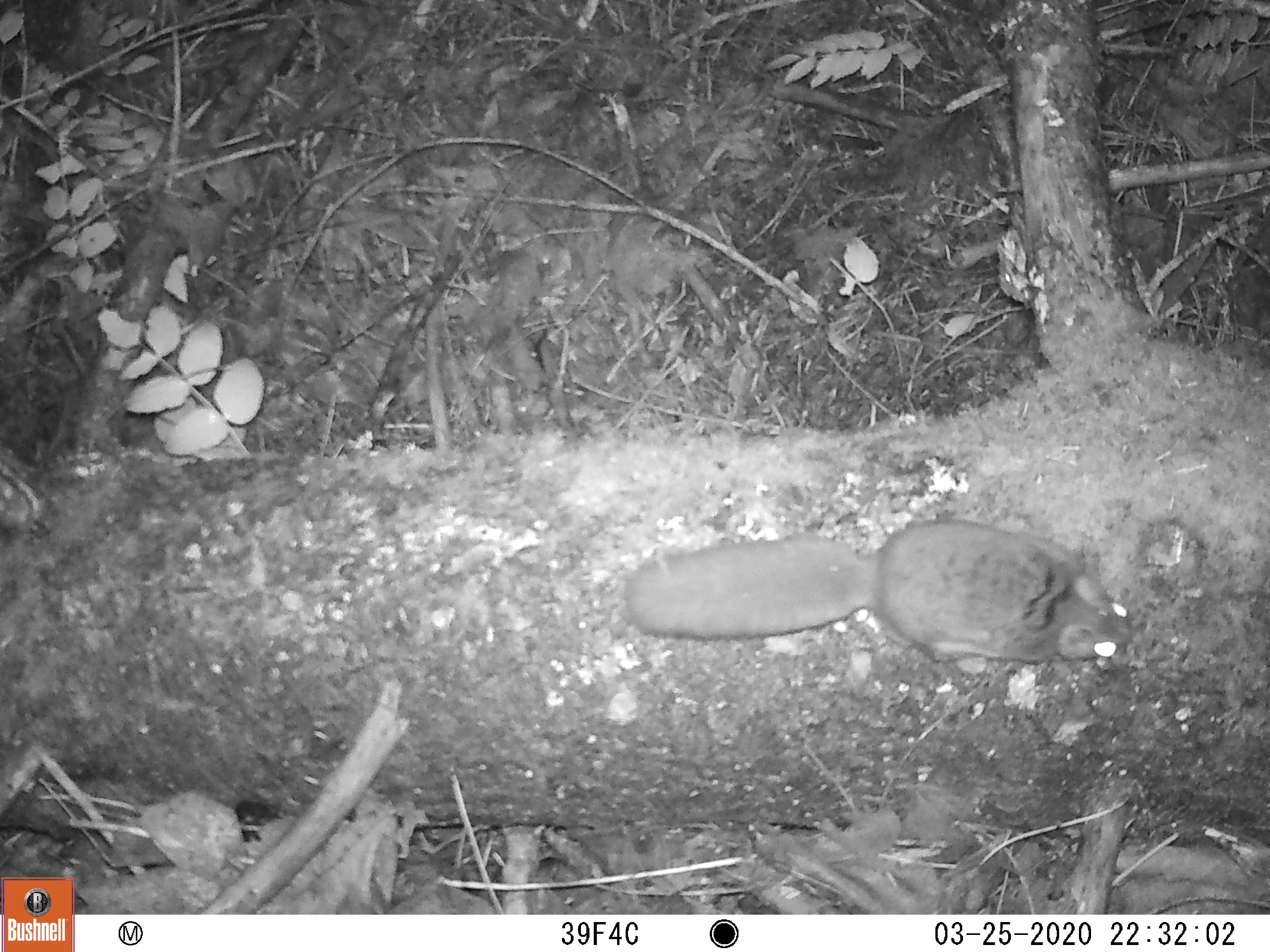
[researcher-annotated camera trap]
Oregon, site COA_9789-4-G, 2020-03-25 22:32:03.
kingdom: Animalia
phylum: Chordata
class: Mammalia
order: Rodentia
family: Sciuridae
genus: Glaucomys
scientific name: Glaucomys oregonensis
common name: humboldt's flying squirrel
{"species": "humboldt's flying squirrel (Glaucomys oregonensis)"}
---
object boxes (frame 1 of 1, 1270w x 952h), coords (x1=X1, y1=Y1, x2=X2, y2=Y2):
humboldt's flying squirrel: (x1=611, y1=501, x2=1157, y2=682)